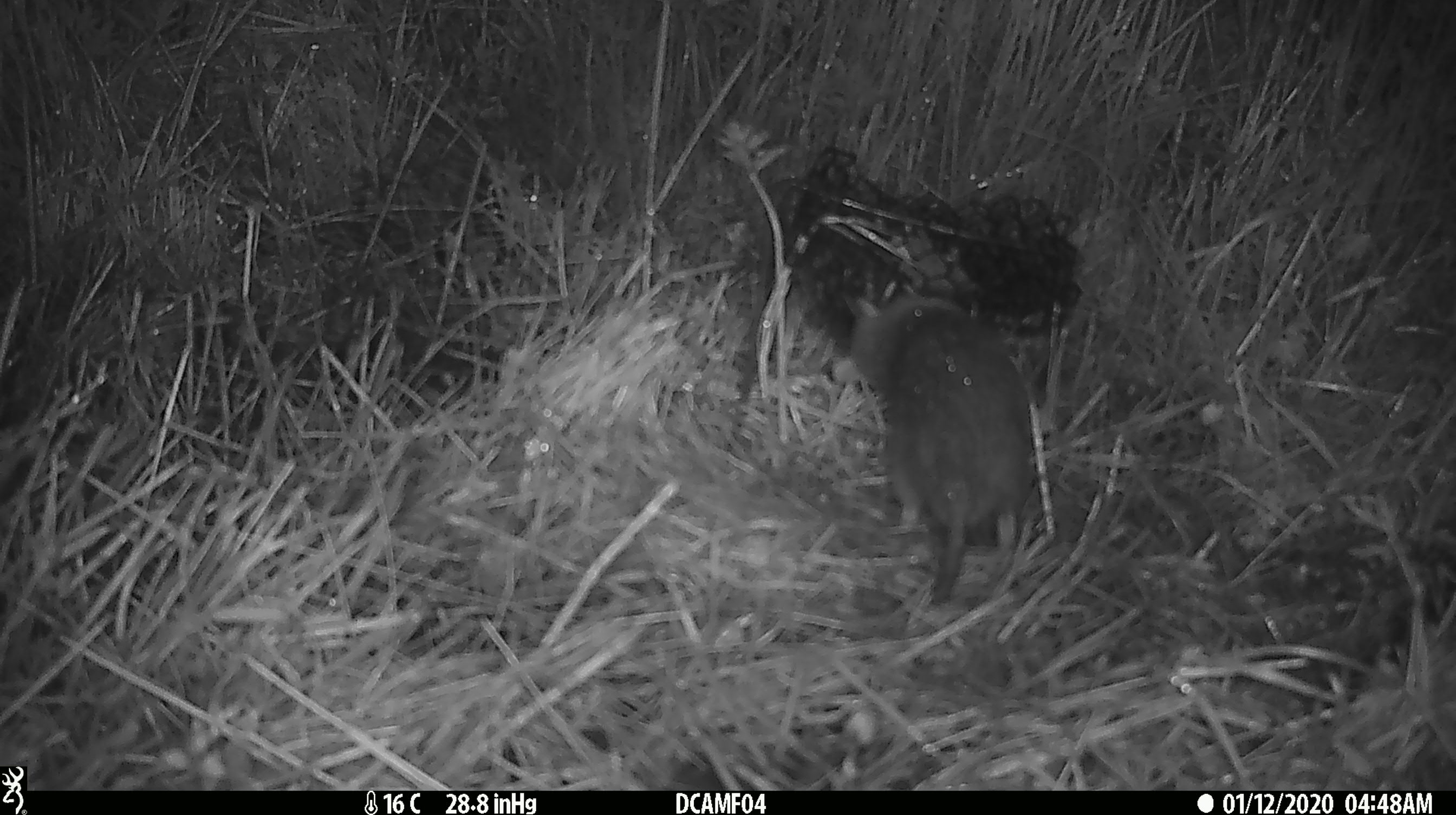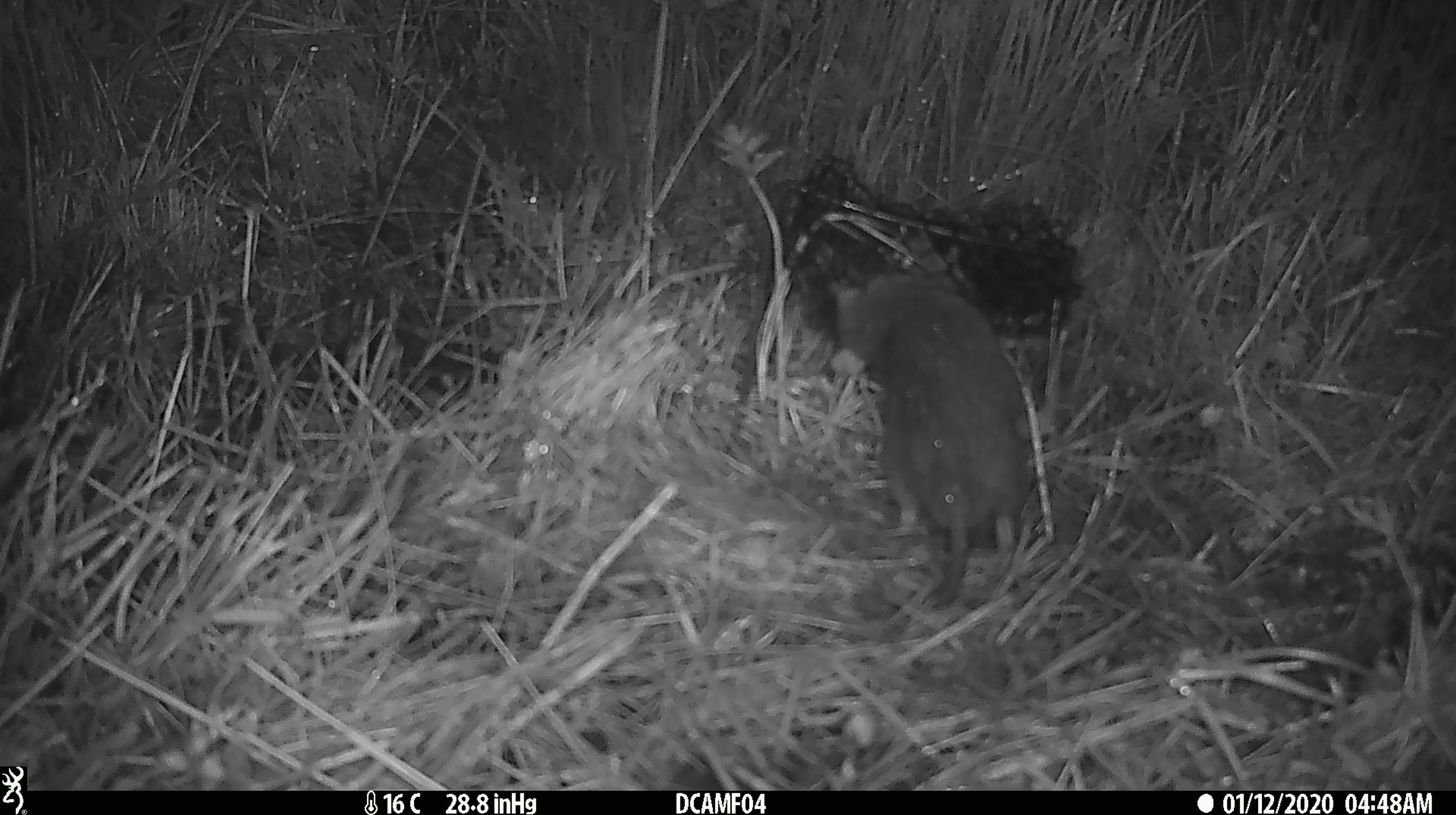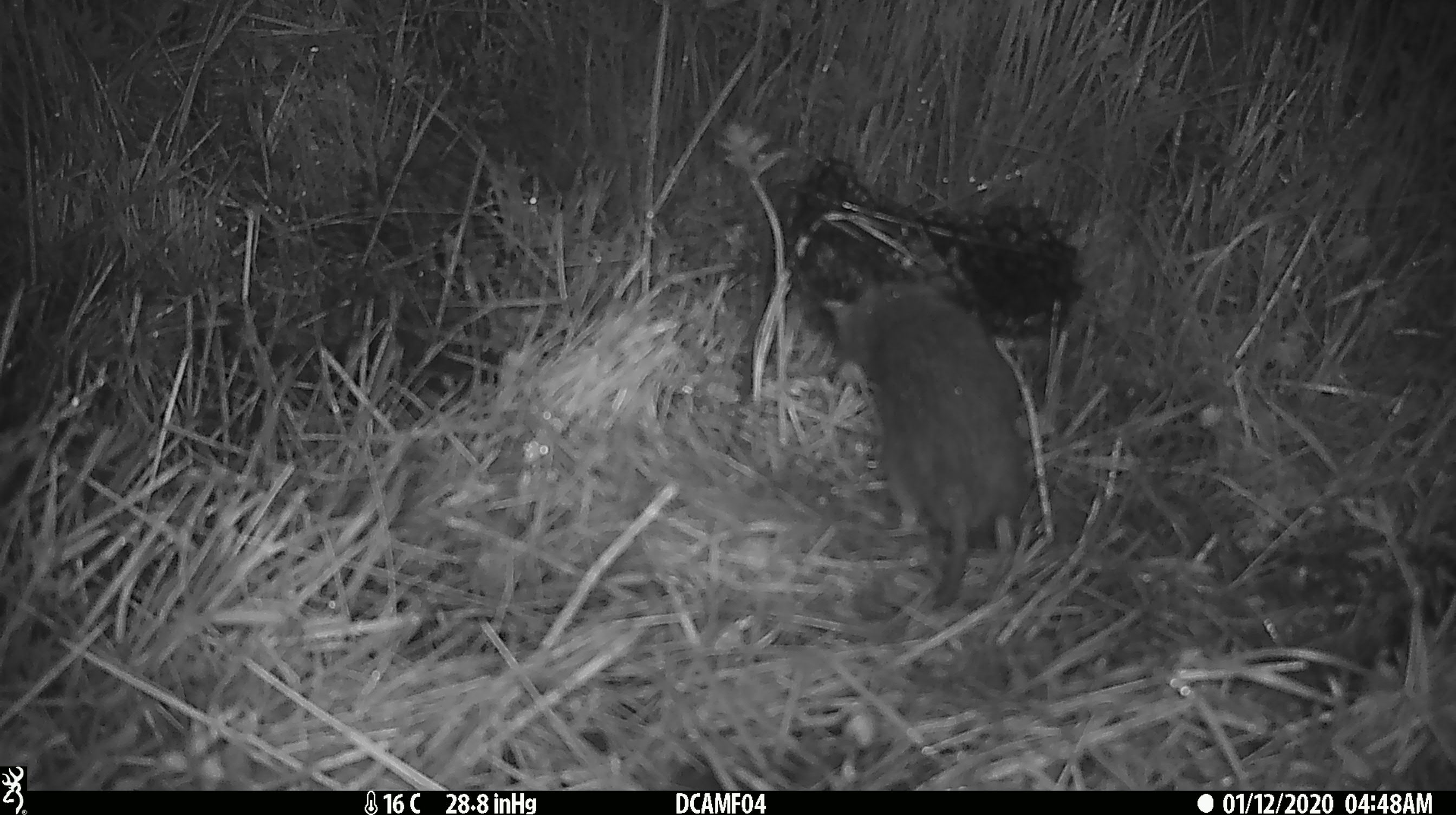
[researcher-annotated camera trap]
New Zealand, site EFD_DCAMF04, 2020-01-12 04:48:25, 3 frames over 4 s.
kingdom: Animalia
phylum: Chordata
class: Mammalia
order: Rodentia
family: Muridae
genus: Rattus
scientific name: Rattus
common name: rat